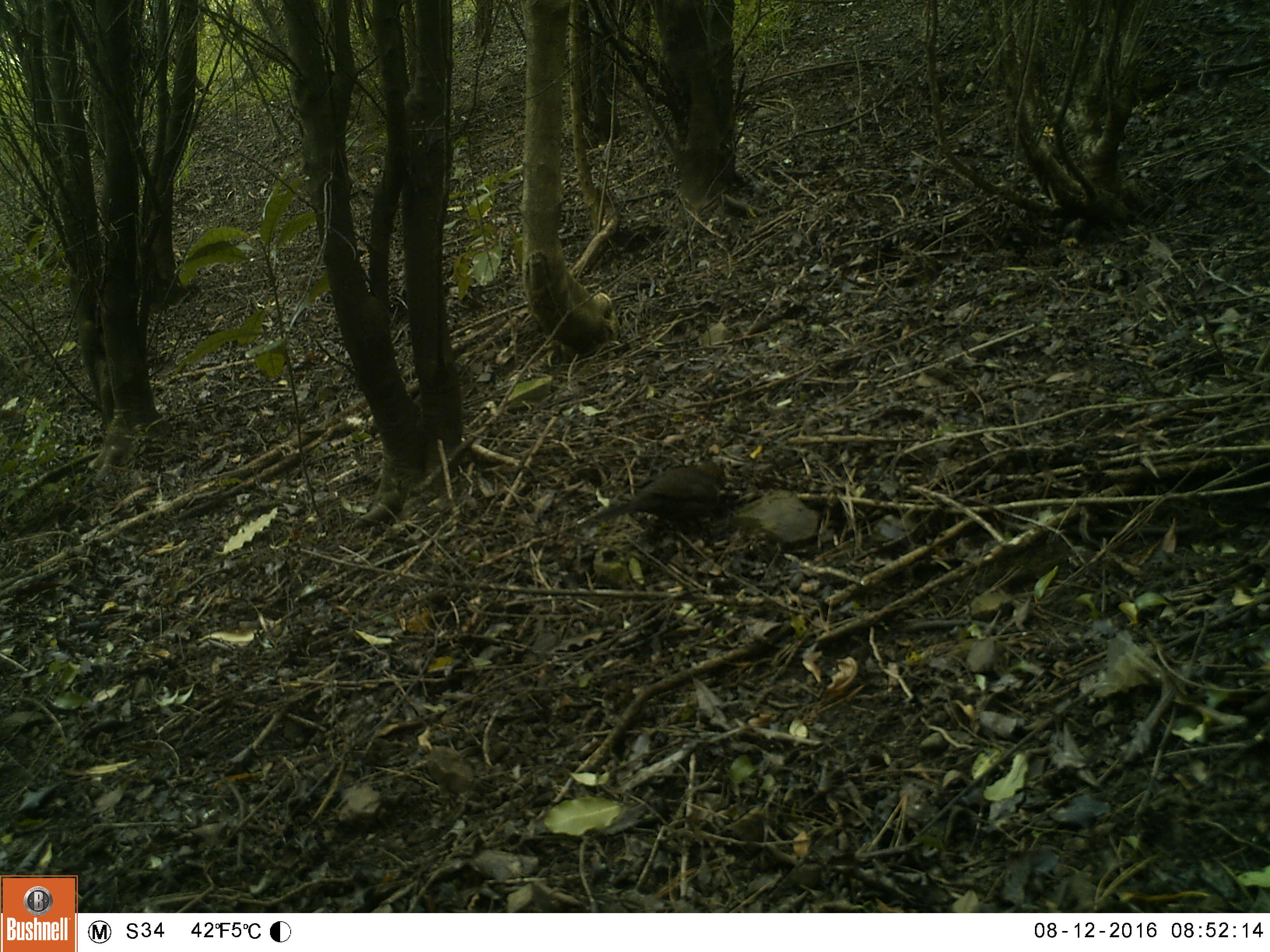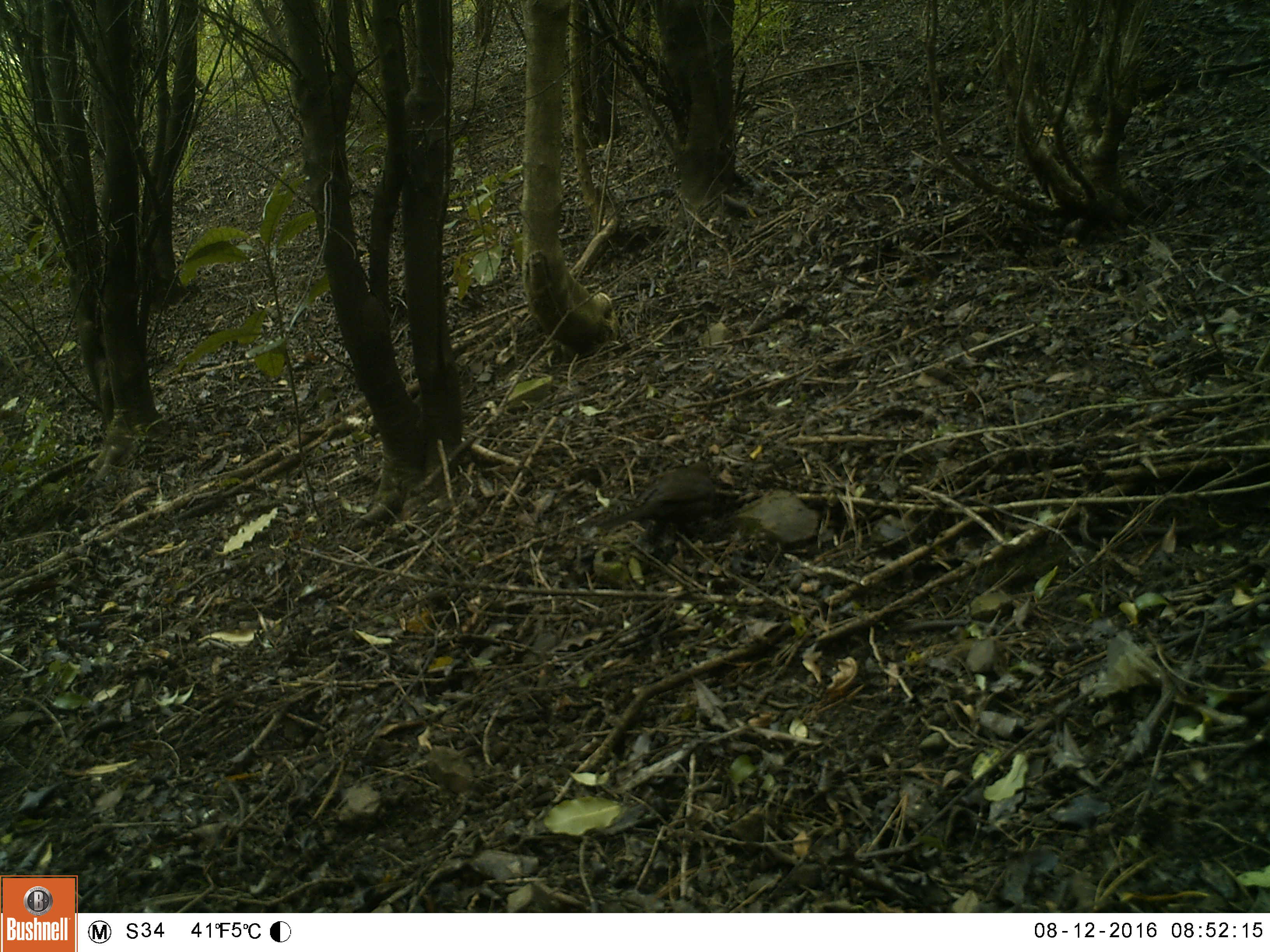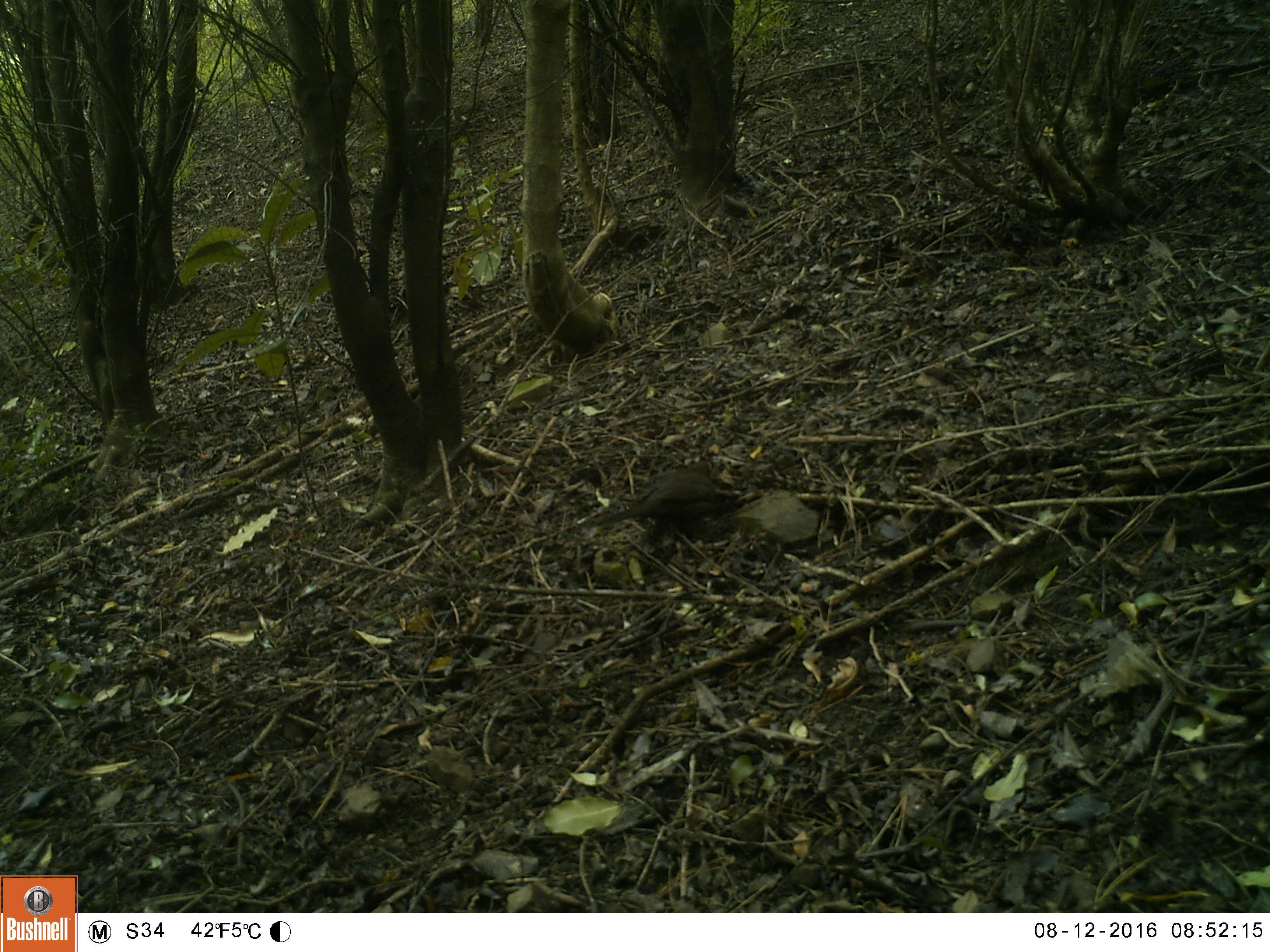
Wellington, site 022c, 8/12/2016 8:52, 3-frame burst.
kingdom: Animalia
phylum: Chordata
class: Aves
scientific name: Aves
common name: bird